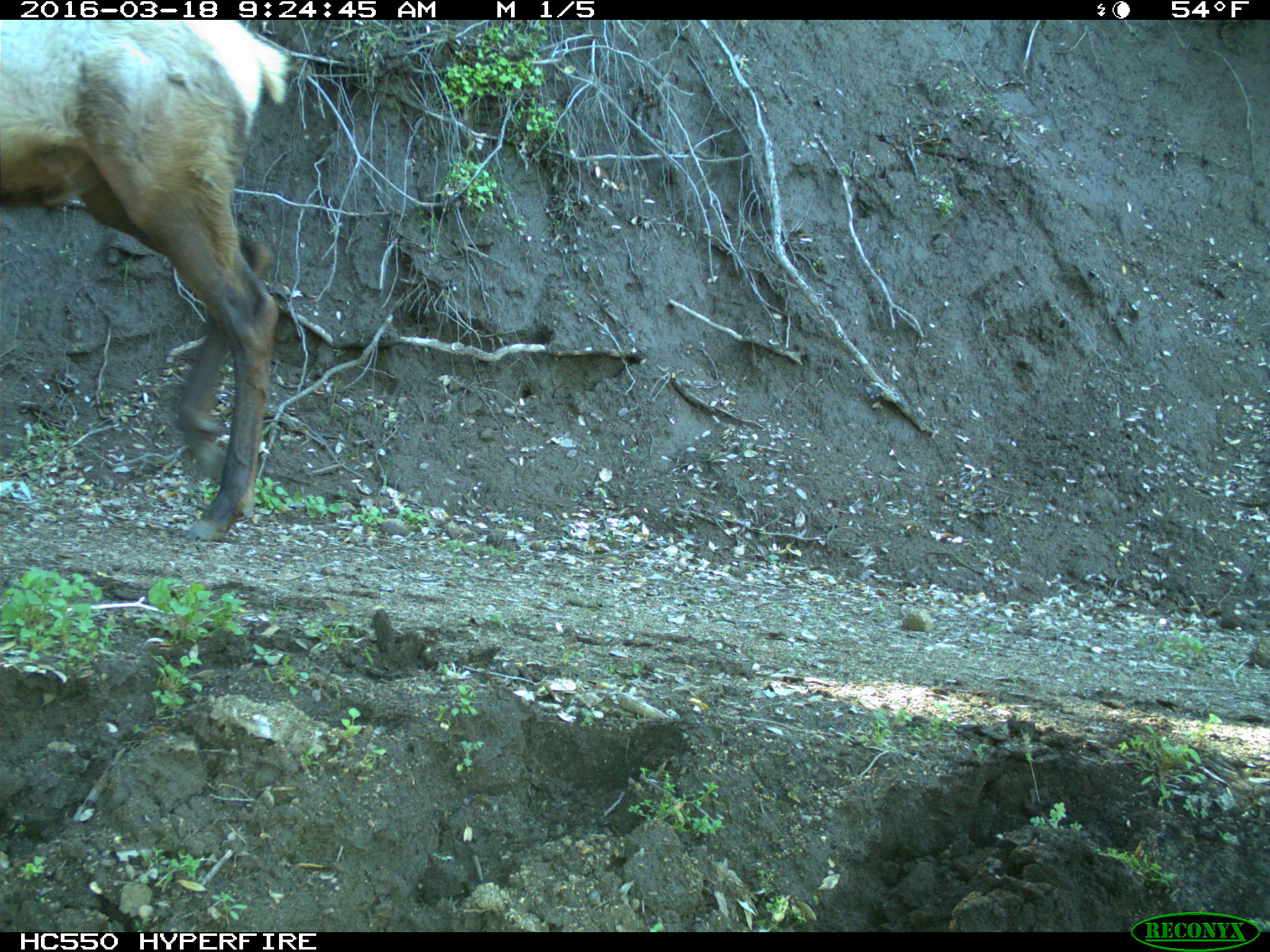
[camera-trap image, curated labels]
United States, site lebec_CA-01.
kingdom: Animalia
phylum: Chordata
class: Mammalia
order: Artiodactyla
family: Cervidae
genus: Cervus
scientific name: Cervus canadensis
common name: elk